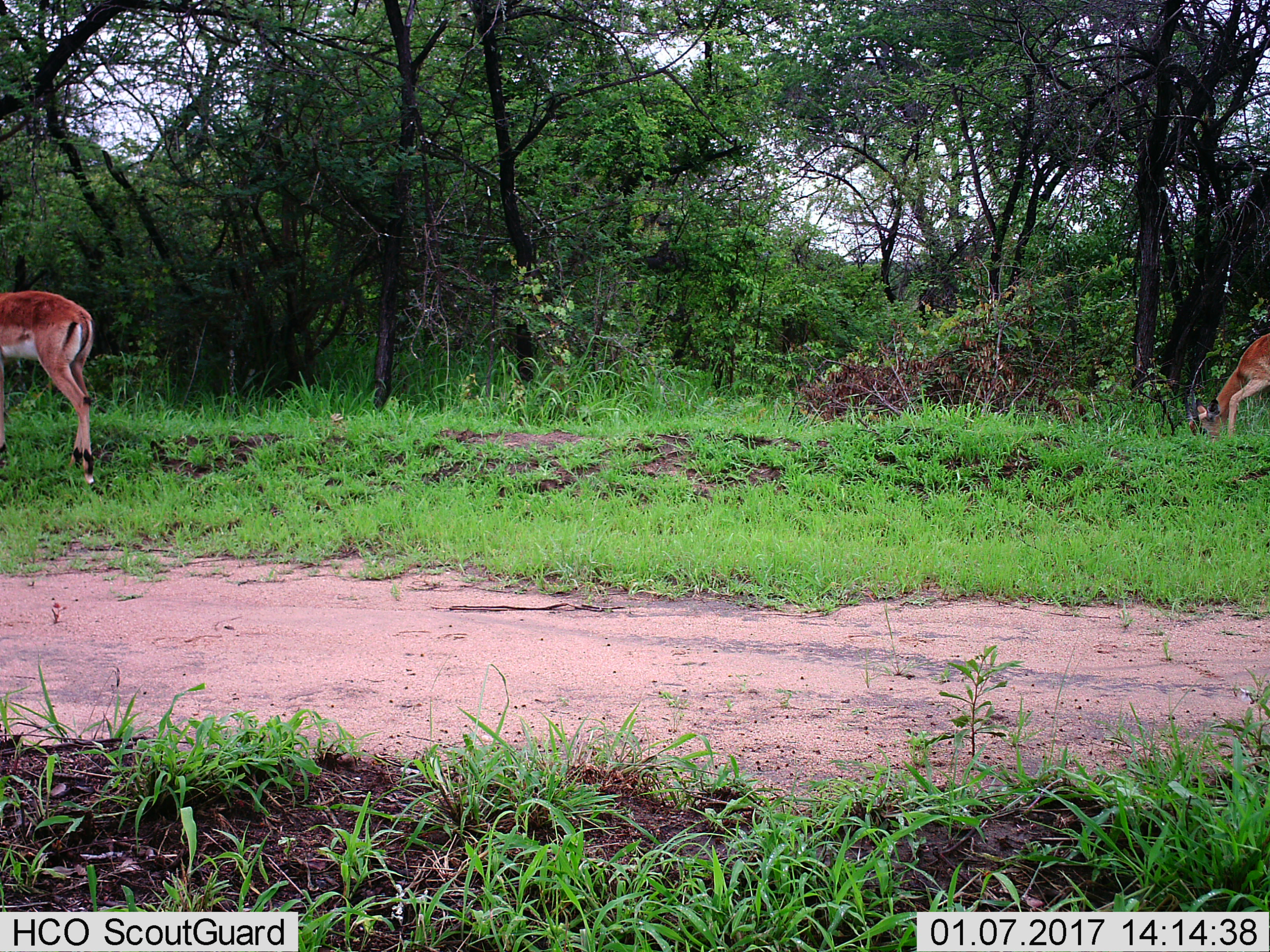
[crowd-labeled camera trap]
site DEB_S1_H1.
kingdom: Animalia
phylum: Chordata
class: Mammalia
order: Artiodactyla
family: Bovidae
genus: Aepyceros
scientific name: Aepyceros melampus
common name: impala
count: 2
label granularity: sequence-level